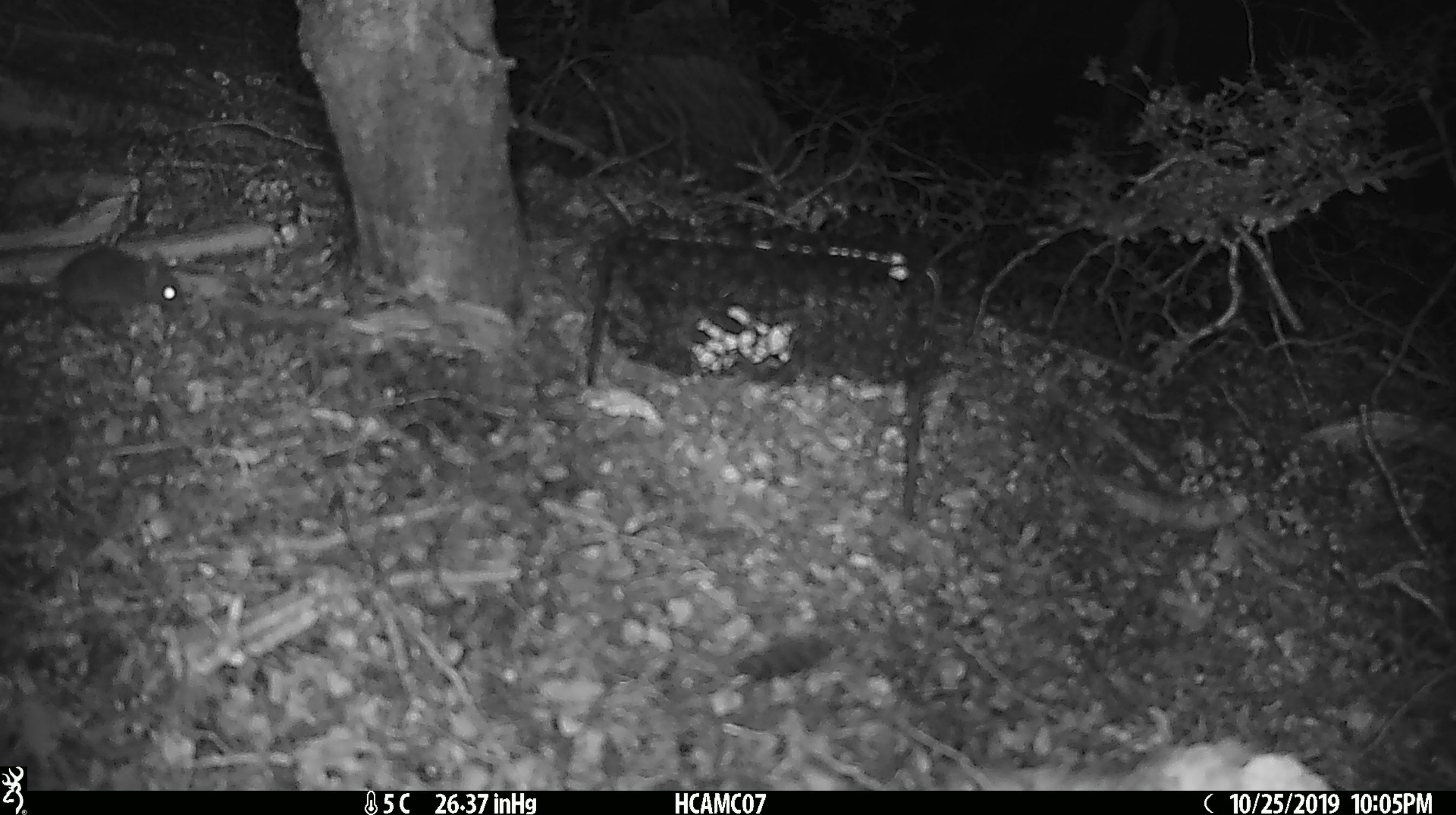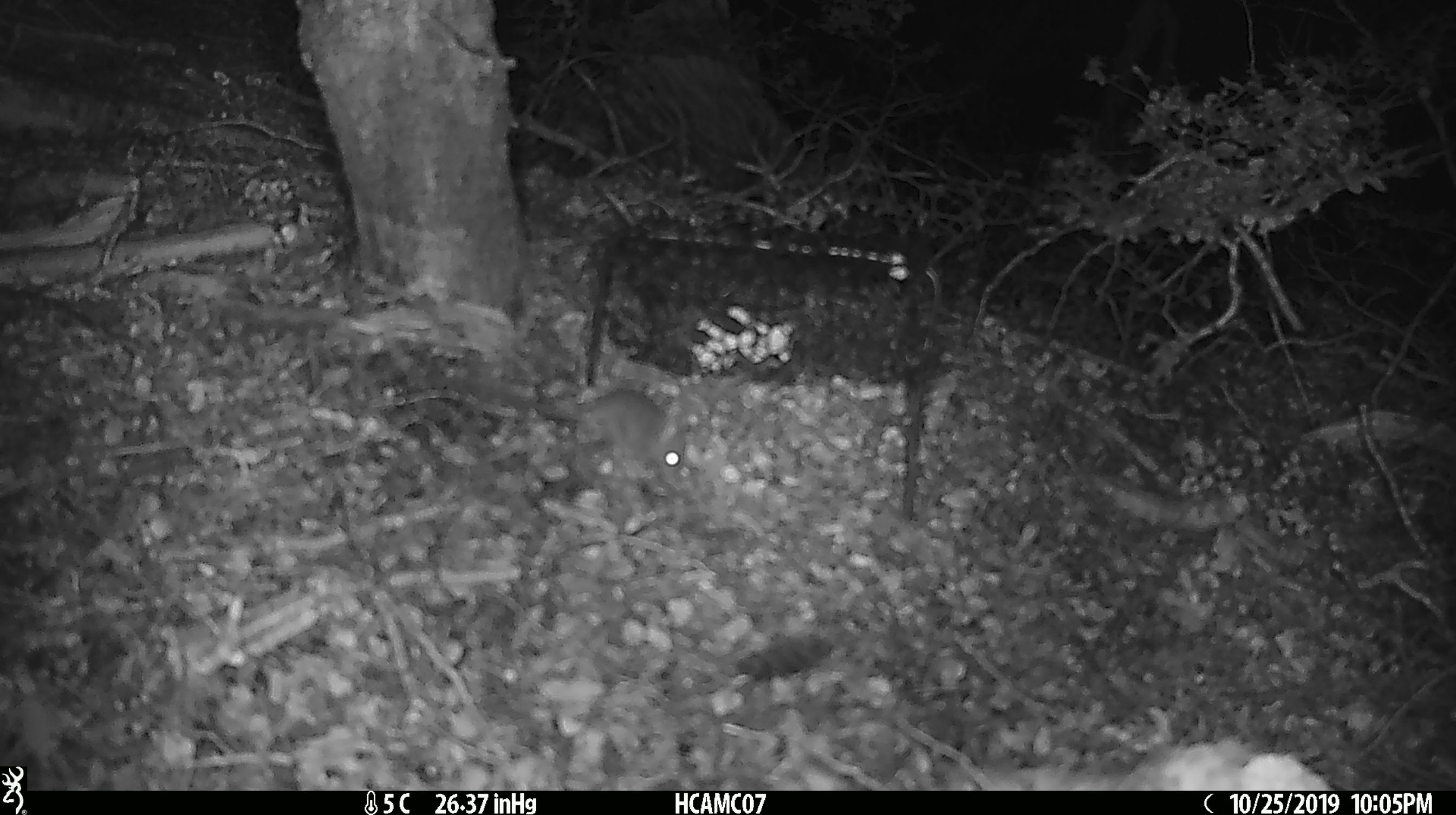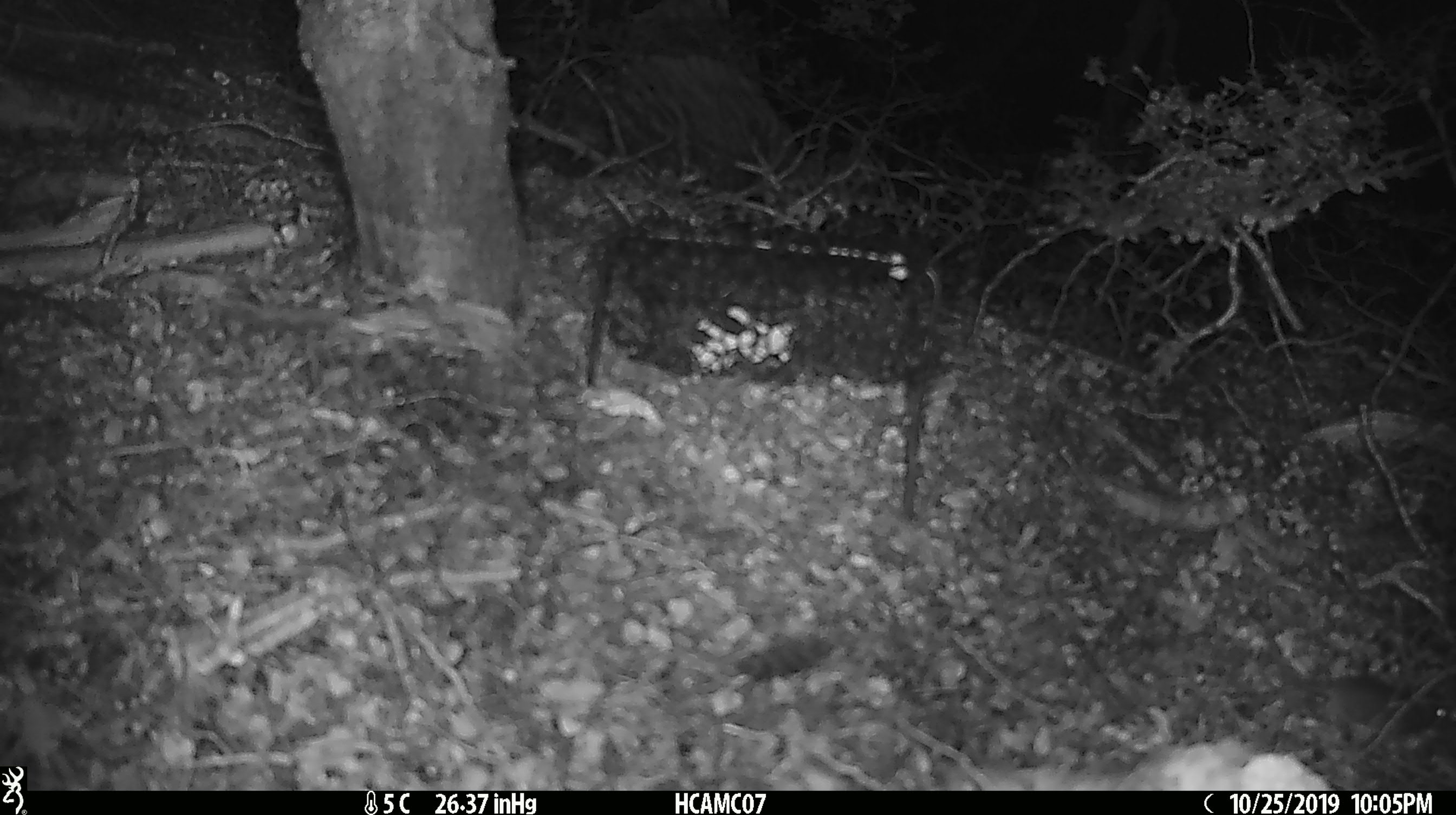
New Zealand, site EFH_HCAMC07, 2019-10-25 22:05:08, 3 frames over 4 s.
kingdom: Animalia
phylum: Chordata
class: Mammalia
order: Rodentia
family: Muridae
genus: Mus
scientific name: Mus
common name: mouse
Mouse (Mus).